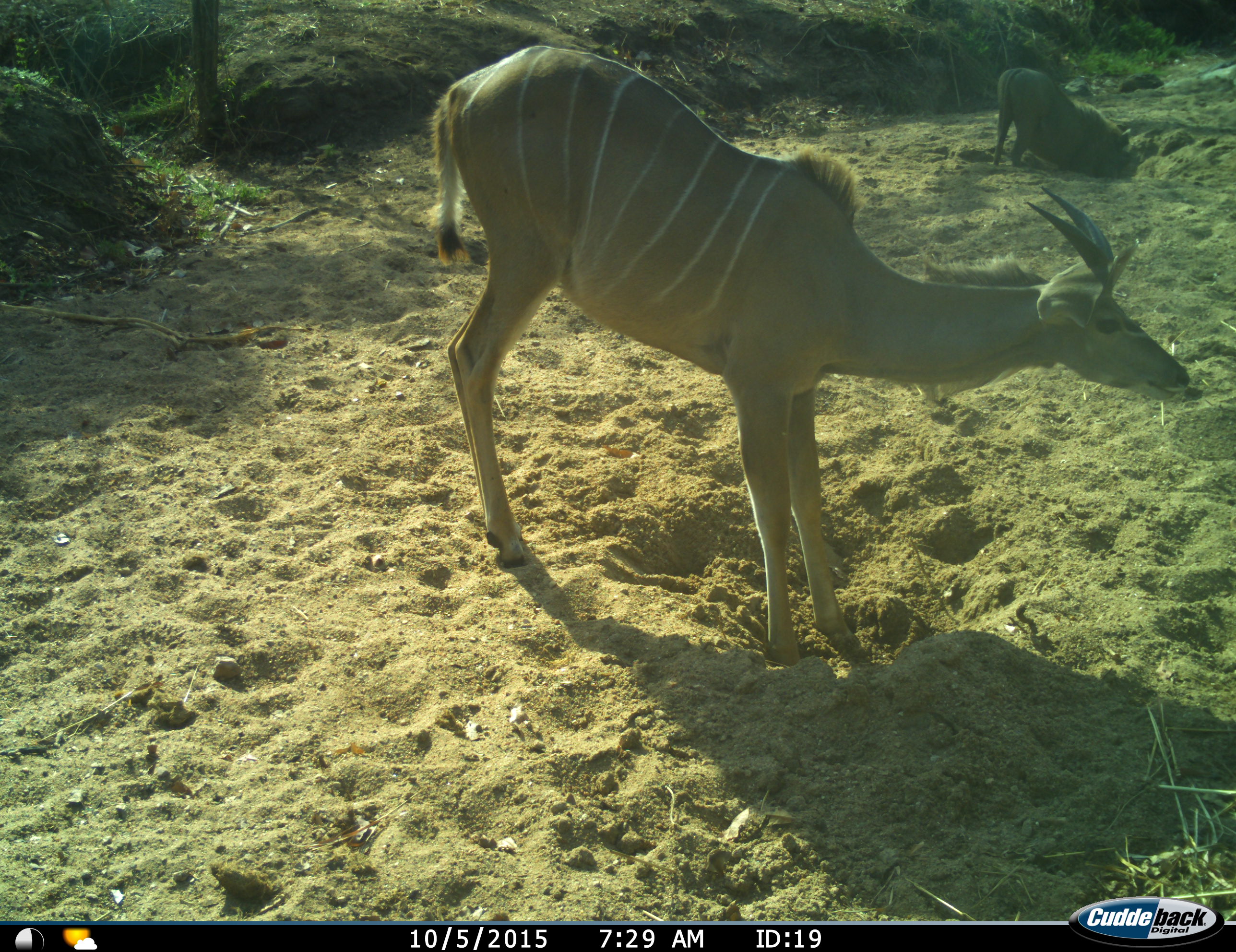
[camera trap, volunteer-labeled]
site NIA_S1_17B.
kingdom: Animalia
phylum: Chordata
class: Mammalia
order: Artiodactyla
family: Bovidae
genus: Tragelaphus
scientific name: Tragelaphus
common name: kudu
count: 1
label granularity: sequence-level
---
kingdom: Animalia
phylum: Chordata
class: Mammalia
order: Artiodactyla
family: Suidae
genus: Phacochoerus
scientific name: Phacochoerus africanus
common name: warthog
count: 1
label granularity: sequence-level